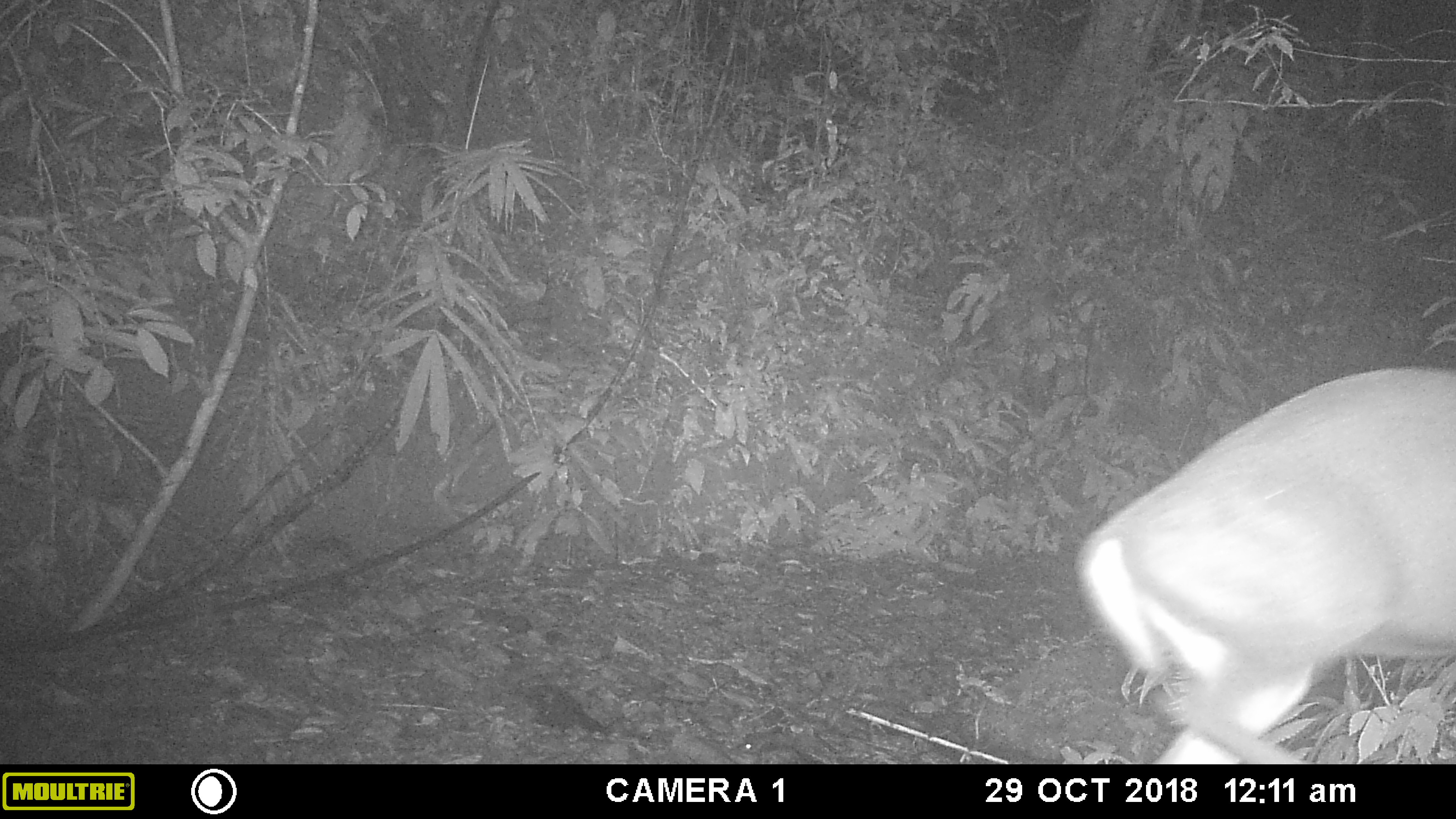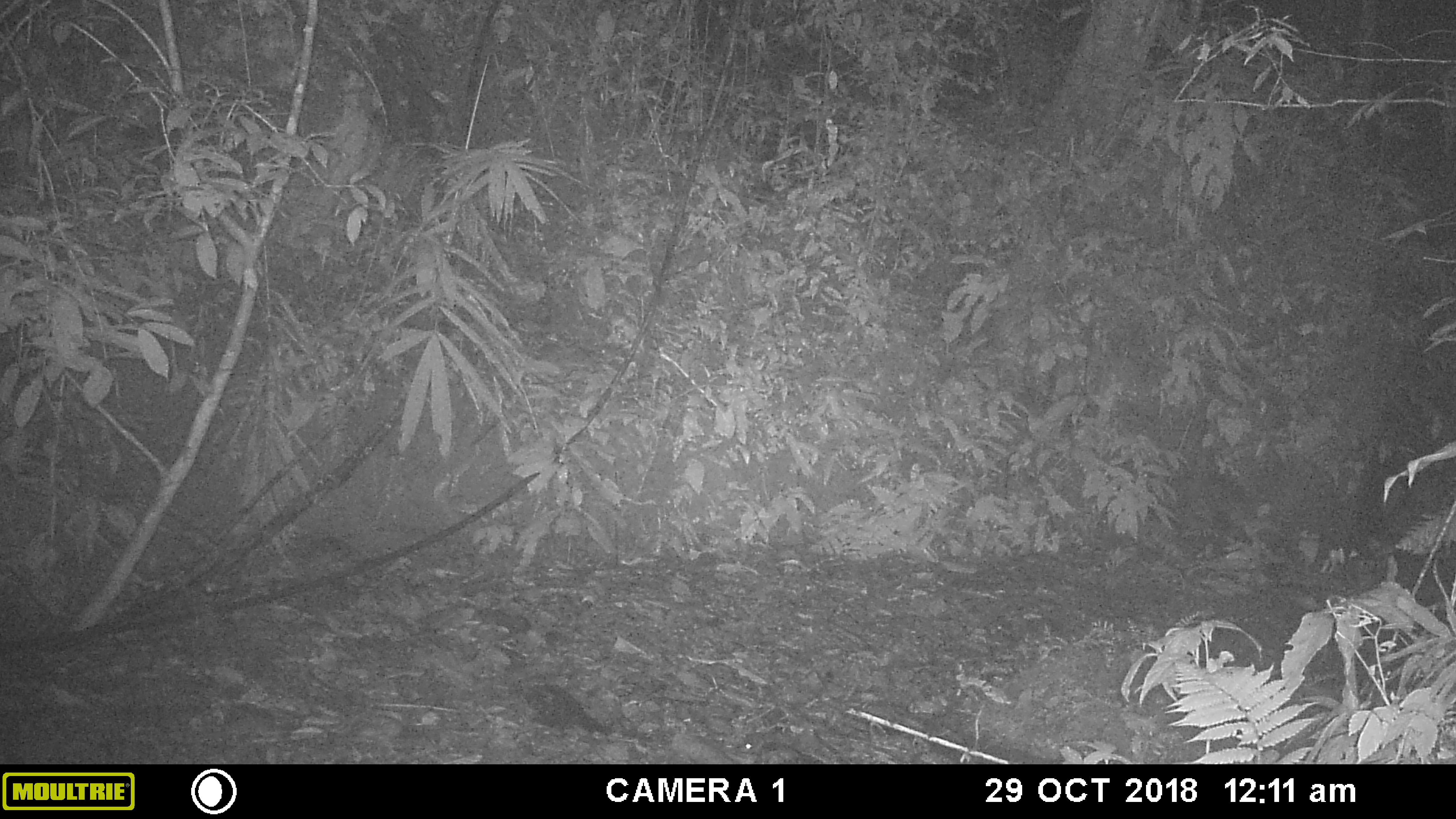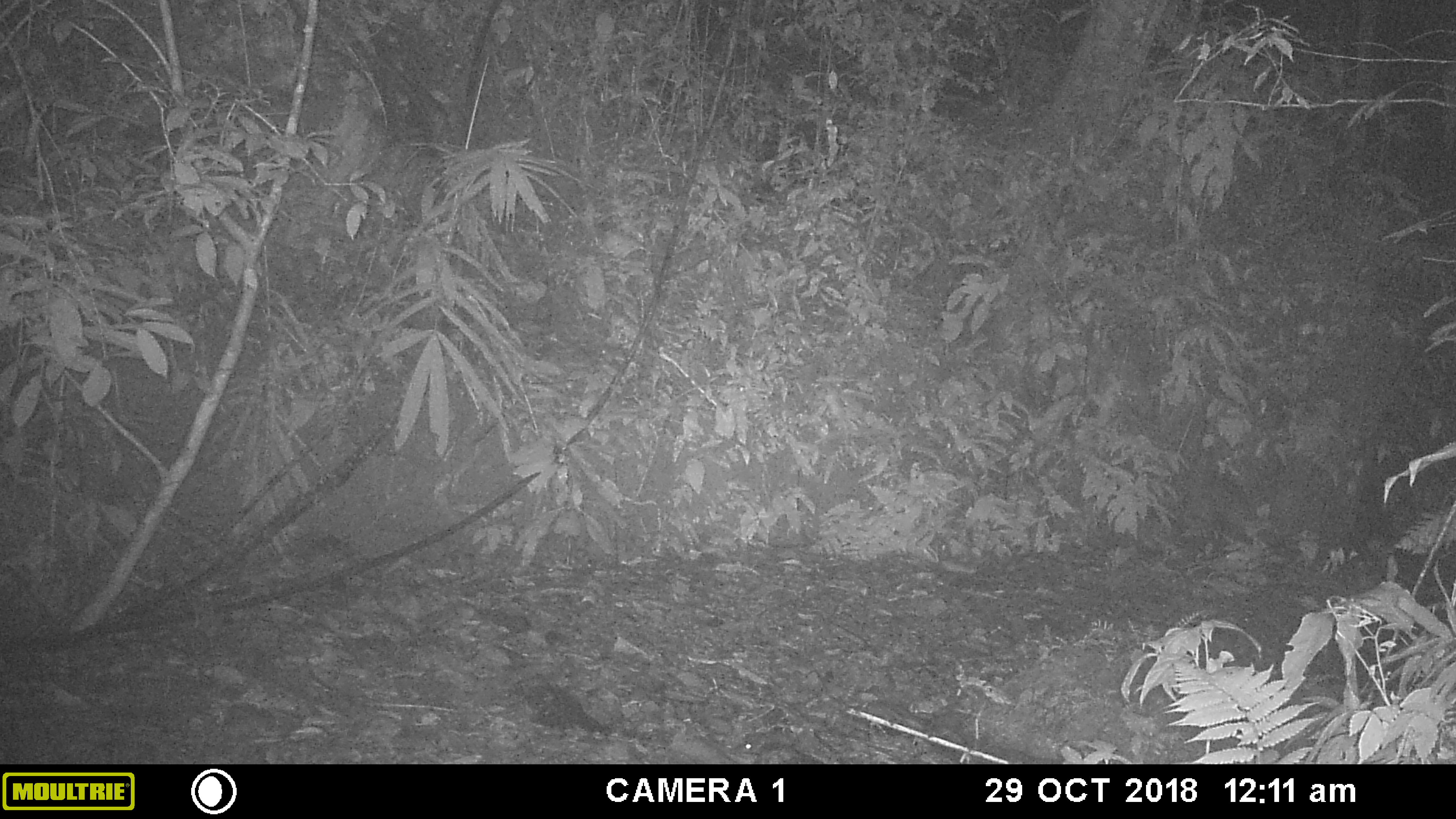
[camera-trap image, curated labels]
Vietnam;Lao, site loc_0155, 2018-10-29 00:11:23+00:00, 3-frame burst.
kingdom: Animalia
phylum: Chordata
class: Mammalia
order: Artiodactyla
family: Cervidae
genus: Muntiacus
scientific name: Muntiacus rooseveltorum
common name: roosevelt's muntjac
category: roosevelts muntjac group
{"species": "roosevelts muntjac group (roosevelt's muntjac) (Muntiacus rooseveltorum)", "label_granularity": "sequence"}